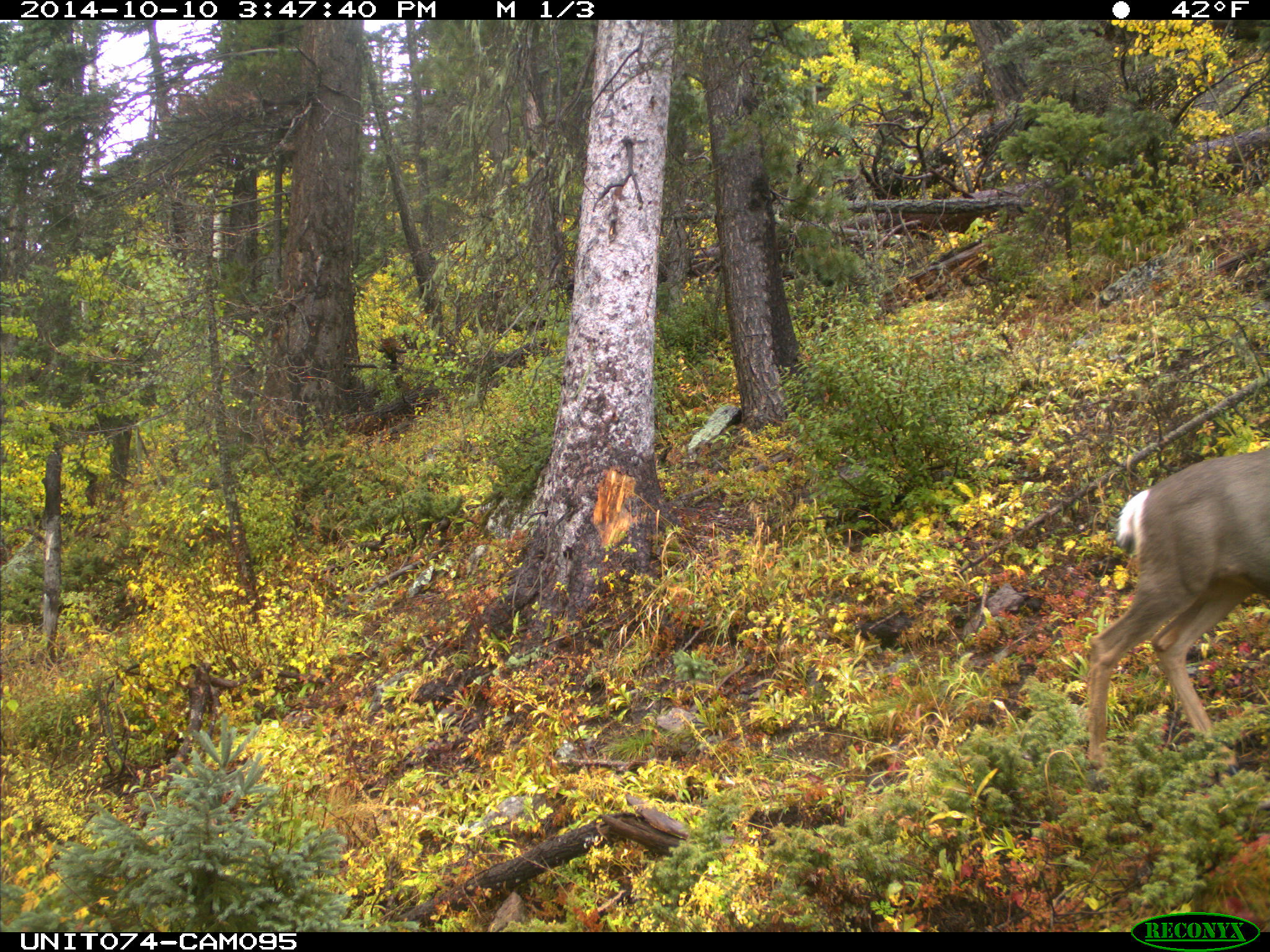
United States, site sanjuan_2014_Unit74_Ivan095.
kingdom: Animalia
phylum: Chordata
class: Mammalia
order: Artiodactyla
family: Cervidae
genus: Odocoileus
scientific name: Odocoileus hemionus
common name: mule deer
Odocoileus hemionus (mule deer).